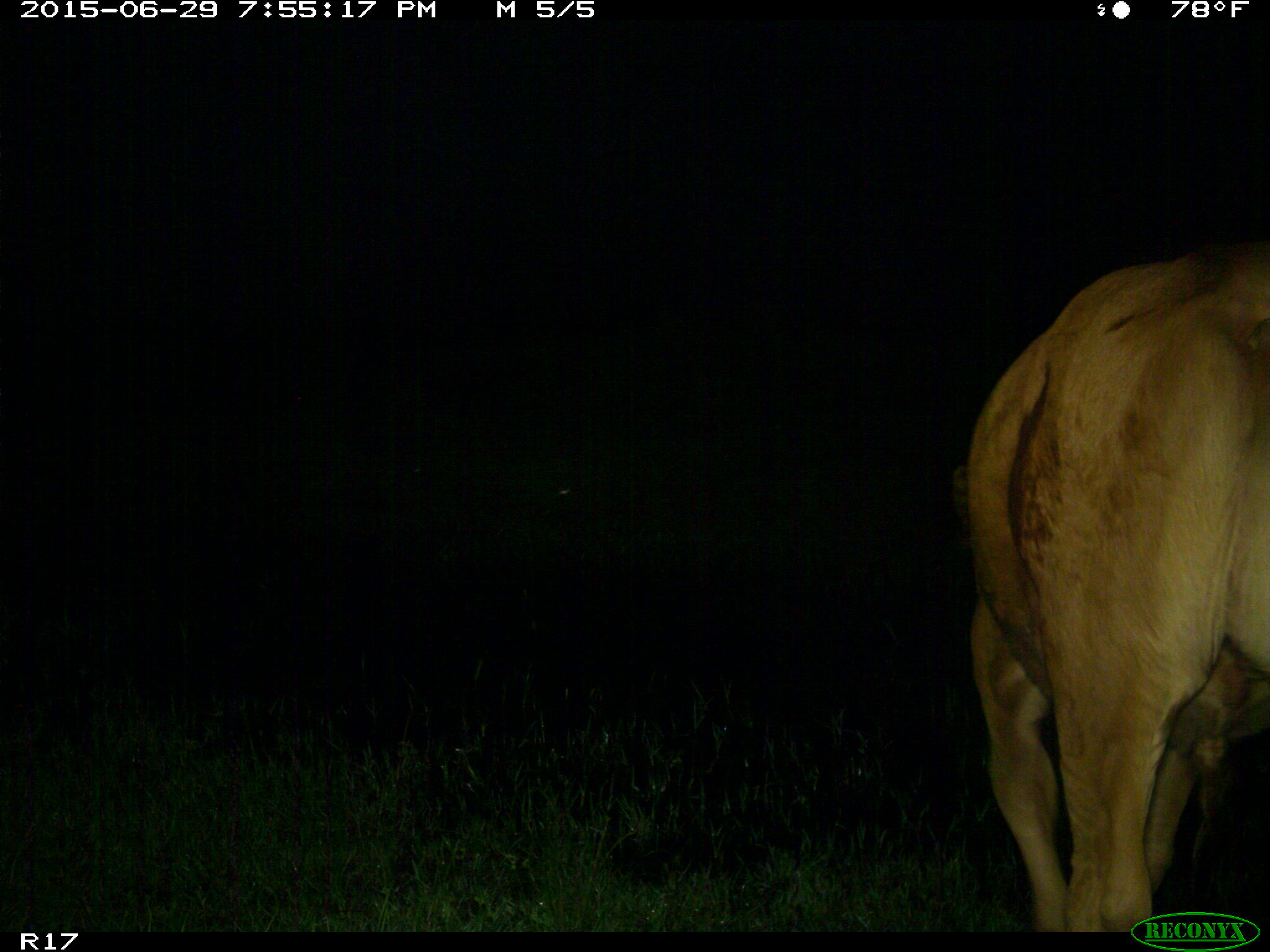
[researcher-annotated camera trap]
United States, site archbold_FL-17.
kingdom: Animalia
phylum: Chordata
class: Mammalia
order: Artiodactyla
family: Bovidae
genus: Bos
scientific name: Bos taurus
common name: domestic cow